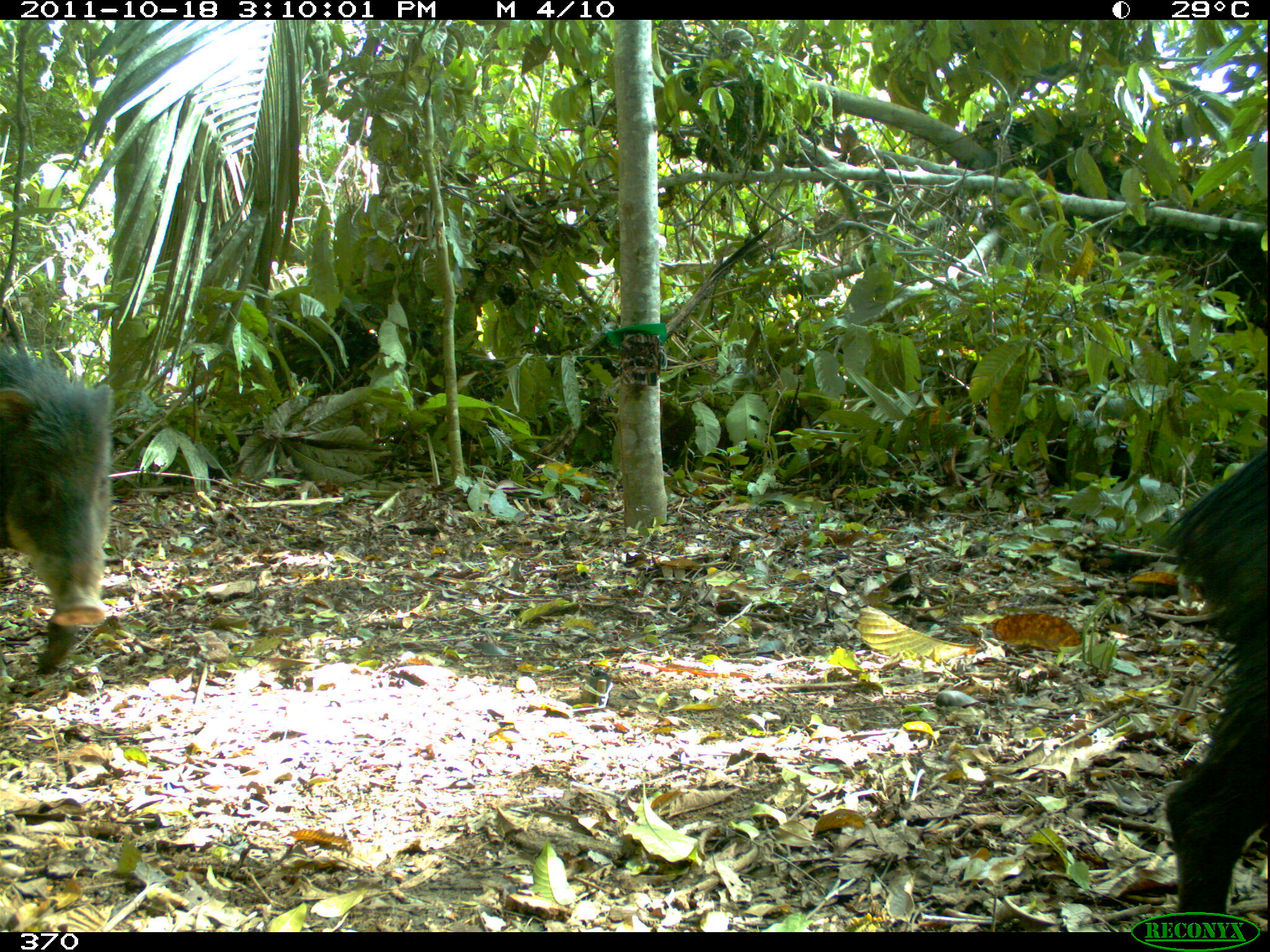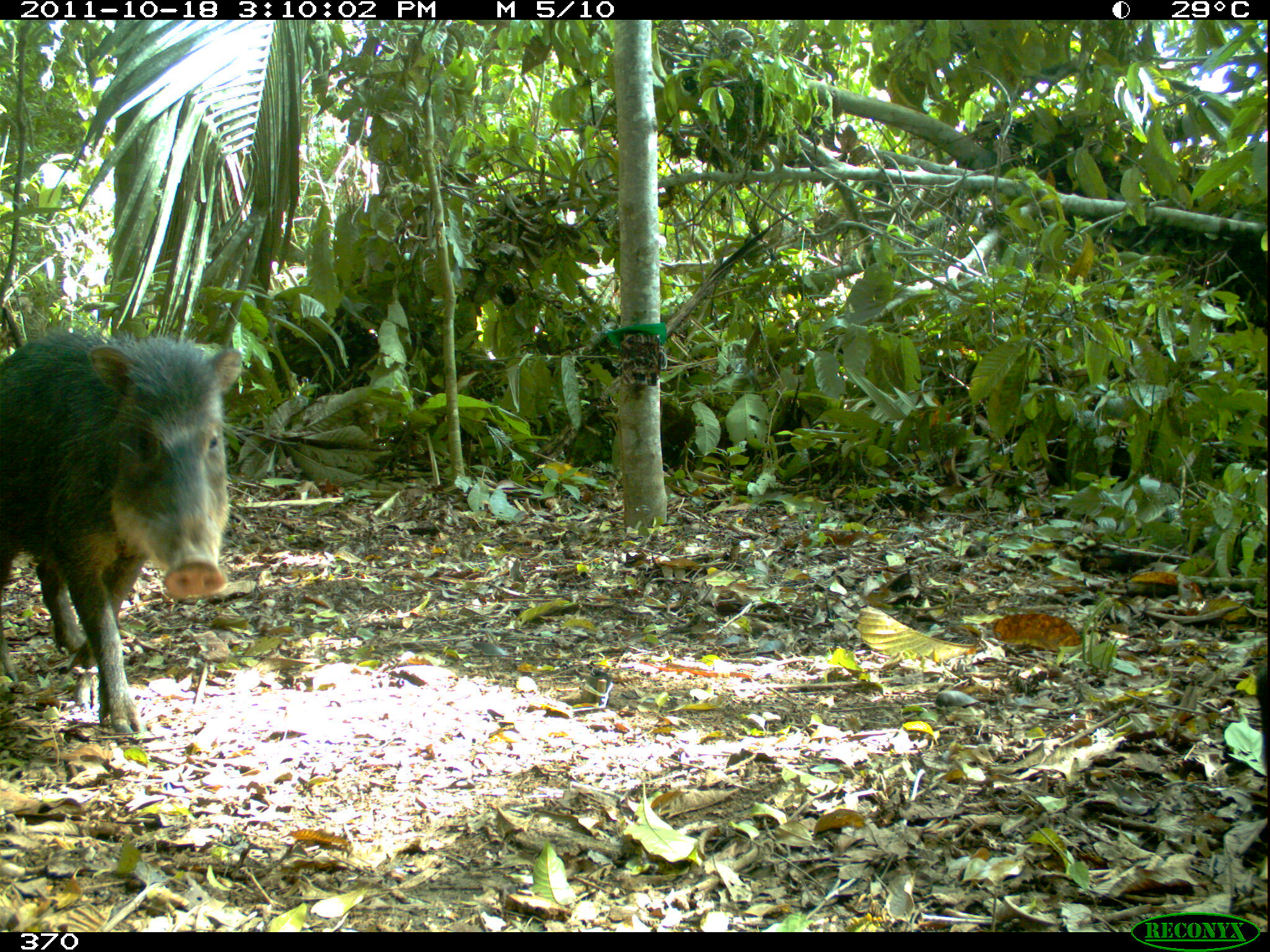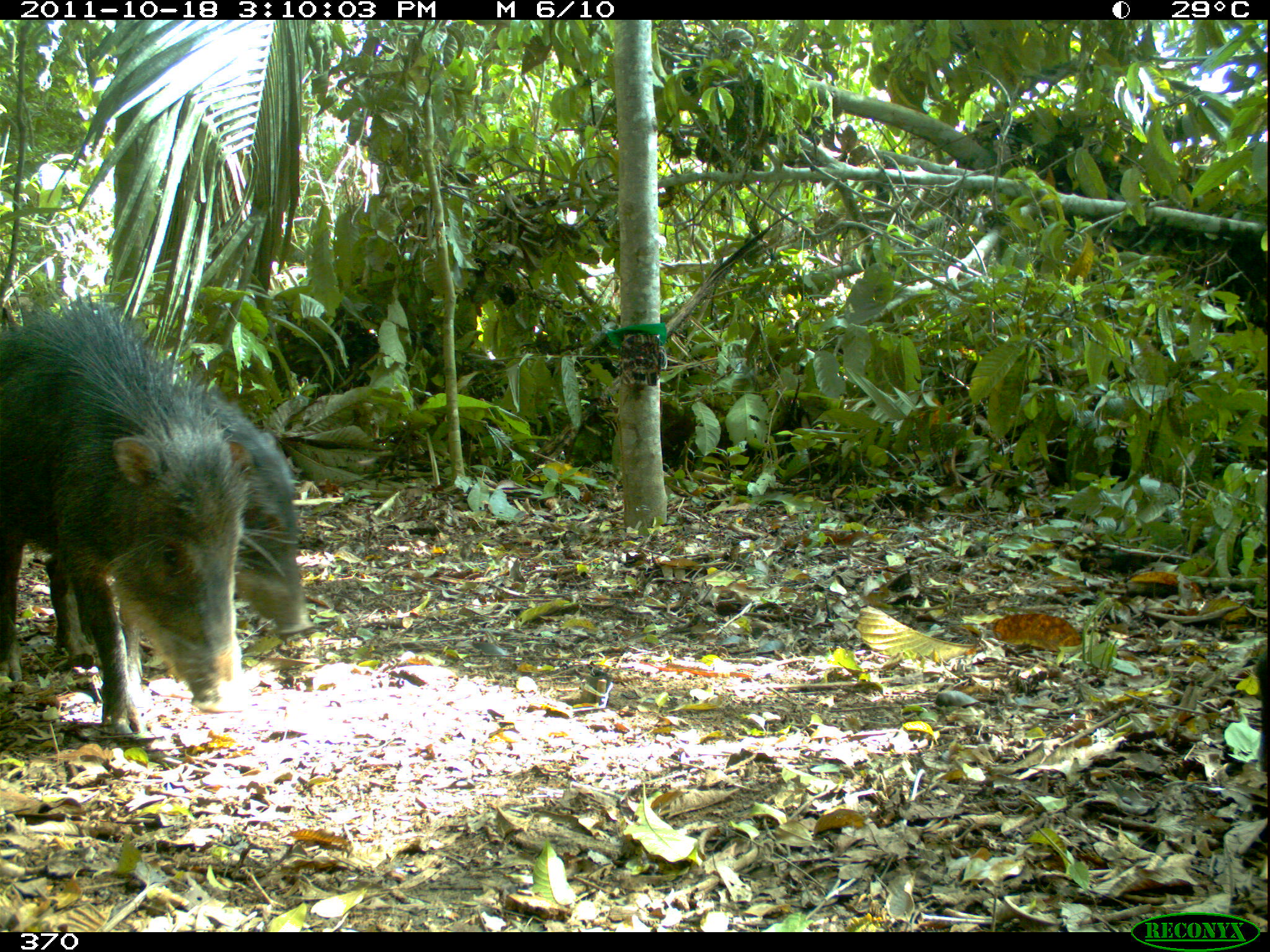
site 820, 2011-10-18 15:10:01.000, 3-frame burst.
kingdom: Animalia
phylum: Chordata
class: Mammalia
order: Artiodactyla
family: Tayassuidae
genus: Tayassu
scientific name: Tayassu pecari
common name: white-lipped peccary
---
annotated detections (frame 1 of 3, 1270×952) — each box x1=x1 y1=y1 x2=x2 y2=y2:
tayassu pecari: x1=1163 y1=449 x2=1269 y2=913; x1=1 y1=351 x2=114 y2=675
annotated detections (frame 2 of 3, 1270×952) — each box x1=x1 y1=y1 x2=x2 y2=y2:
tayassu pecari: x1=1 y1=331 x2=243 y2=737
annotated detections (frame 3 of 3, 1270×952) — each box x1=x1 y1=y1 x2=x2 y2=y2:
tayassu pecari: x1=0 y1=288 x2=299 y2=740; x1=41 y1=386 x2=316 y2=665